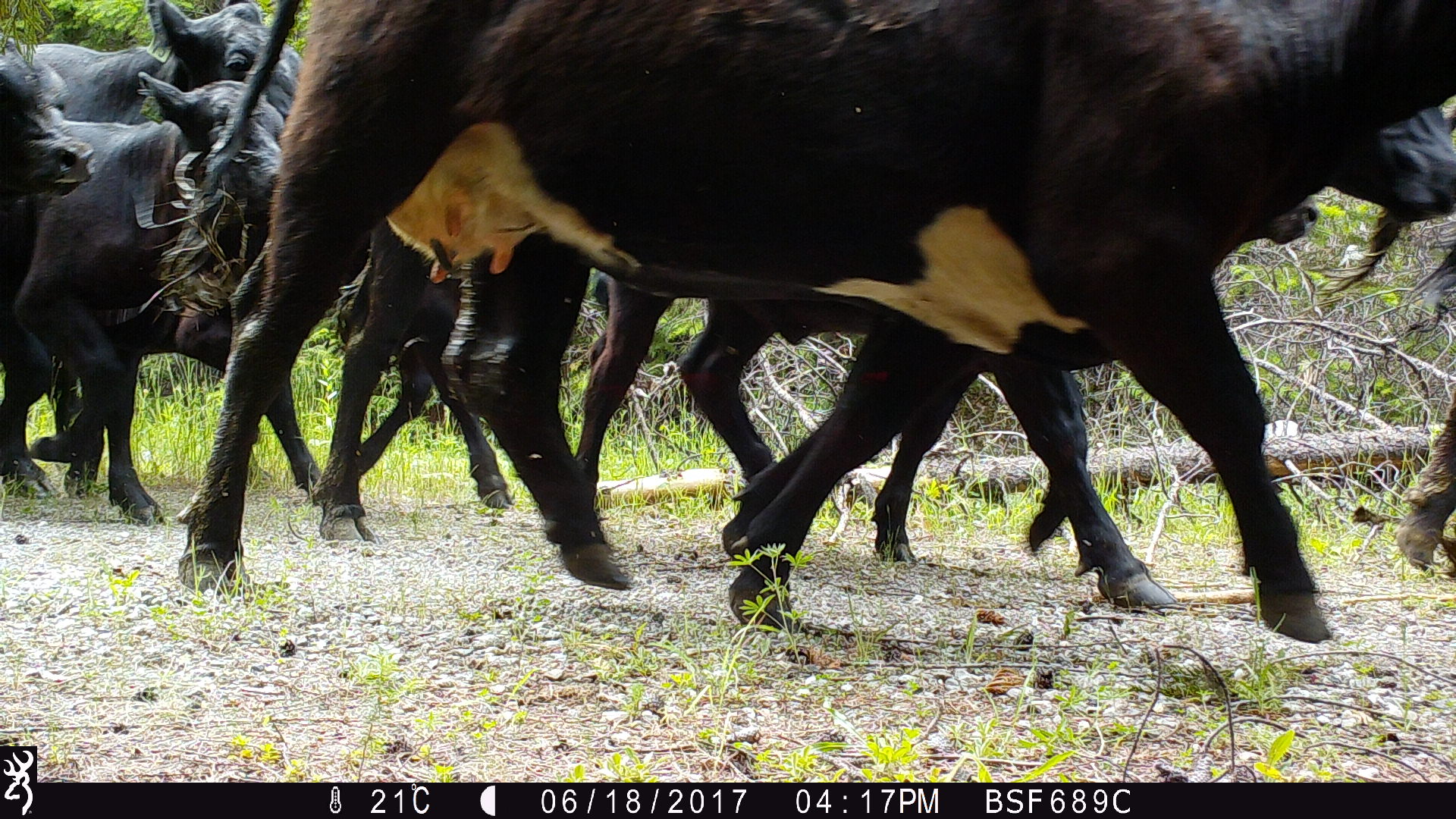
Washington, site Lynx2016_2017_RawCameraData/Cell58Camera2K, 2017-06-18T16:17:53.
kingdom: Animalia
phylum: Chordata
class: Mammalia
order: Artiodactyla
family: Bovidae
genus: Bos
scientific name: Bos taurus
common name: domestic cattle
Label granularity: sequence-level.